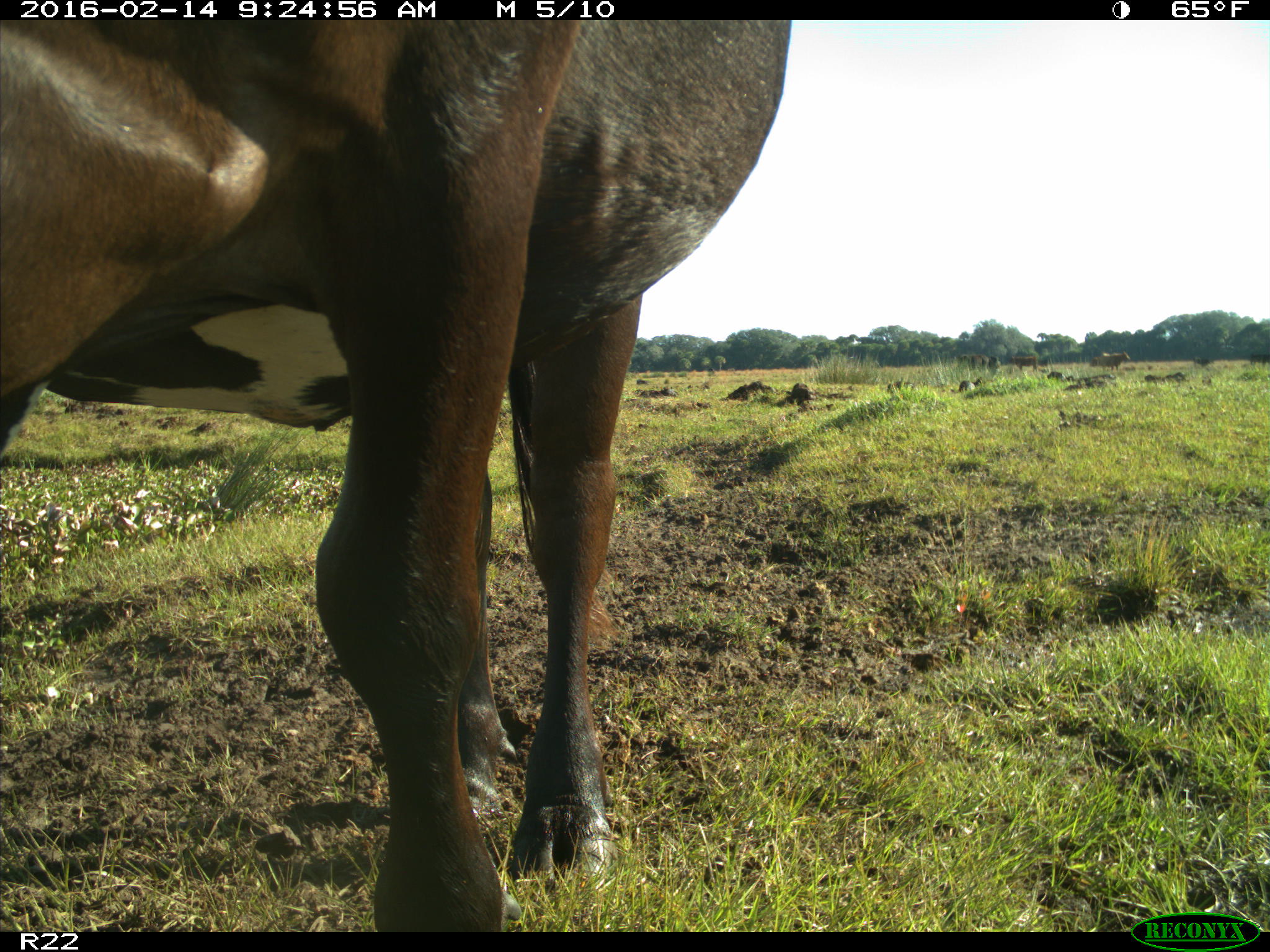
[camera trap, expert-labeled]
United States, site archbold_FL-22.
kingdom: Animalia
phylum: Chordata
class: Mammalia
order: Artiodactyla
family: Bovidae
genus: Bos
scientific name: Bos taurus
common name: domestic cow